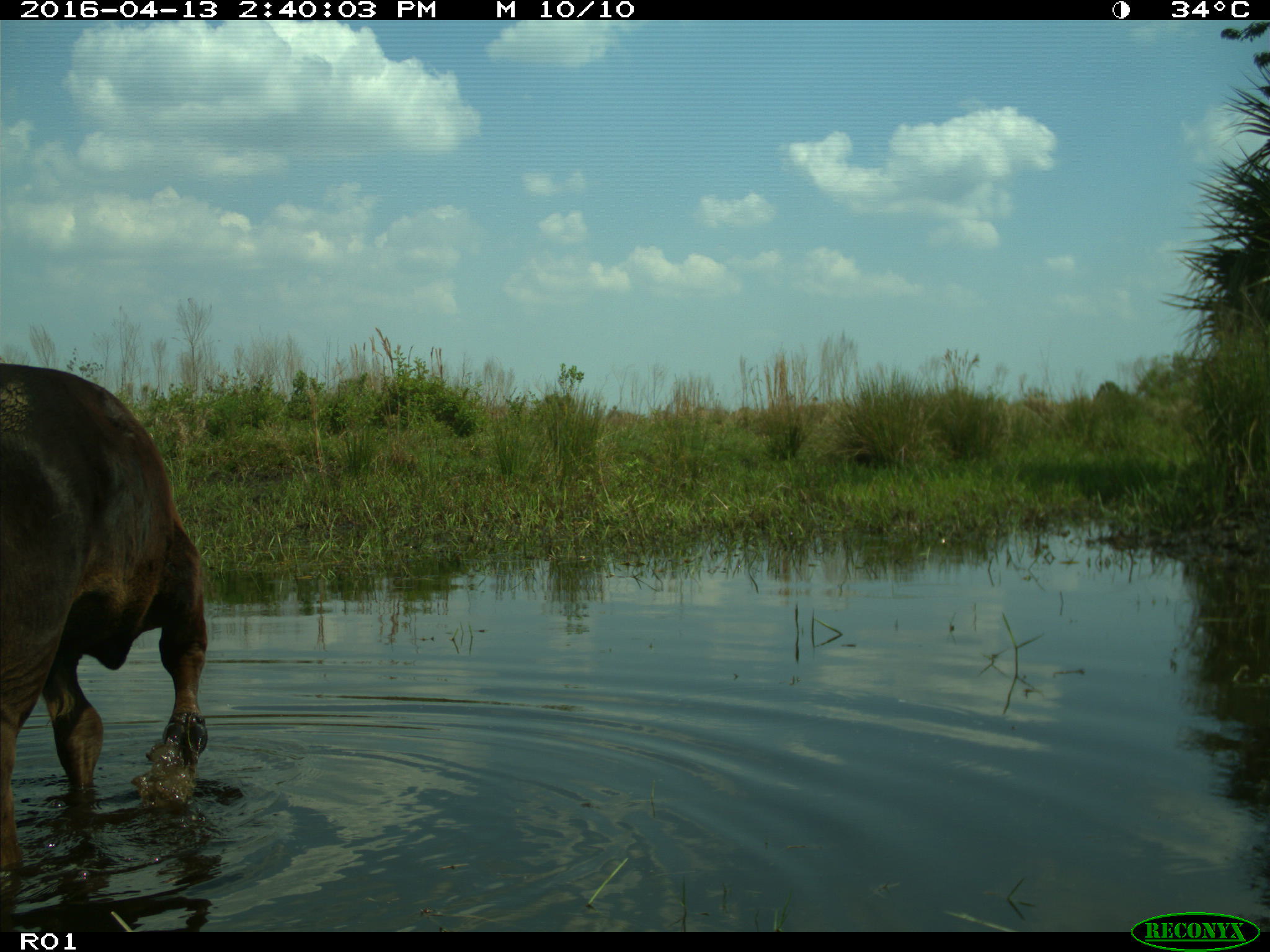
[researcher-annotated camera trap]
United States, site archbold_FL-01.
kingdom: Animalia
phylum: Chordata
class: Mammalia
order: Artiodactyla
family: Bovidae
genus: Bos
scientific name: Bos taurus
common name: domestic cow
Bos taurus (domestic cow).